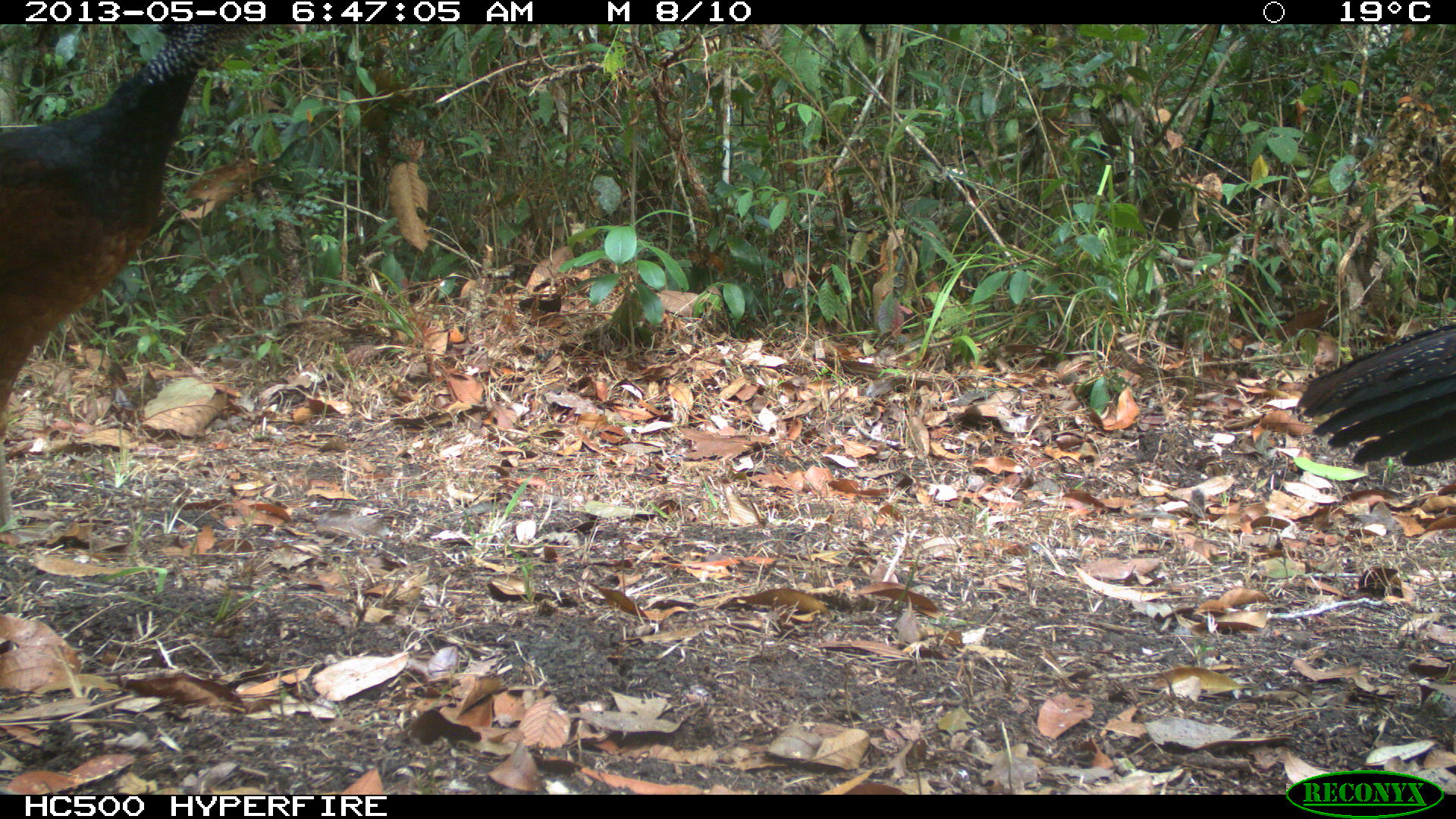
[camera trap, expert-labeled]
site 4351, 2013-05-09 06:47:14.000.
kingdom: Animalia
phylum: Chordata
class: Aves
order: Galliformes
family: Cracidae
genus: Crax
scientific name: Crax rubra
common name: great curassow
Crax rubra (great curassow), count 2.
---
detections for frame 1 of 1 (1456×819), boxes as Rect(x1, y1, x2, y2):
crax rubra: Rect(0, 21, 304, 529); Rect(1297, 319, 1456, 467)